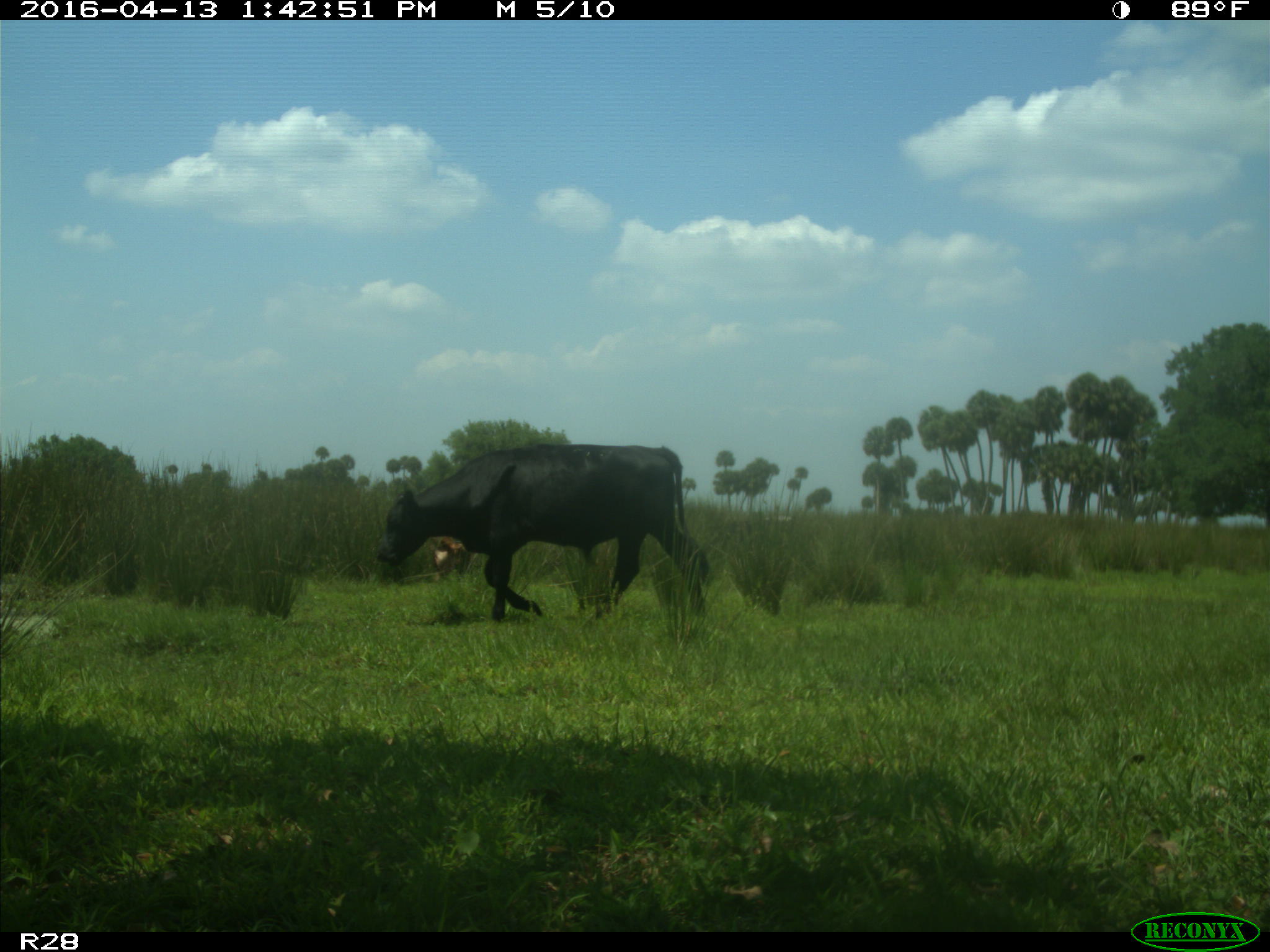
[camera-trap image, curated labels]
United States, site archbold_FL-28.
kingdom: Animalia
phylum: Chordata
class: Mammalia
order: Artiodactyla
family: Bovidae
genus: Bos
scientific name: Bos taurus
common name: domestic cow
Bos taurus (domestic cow).